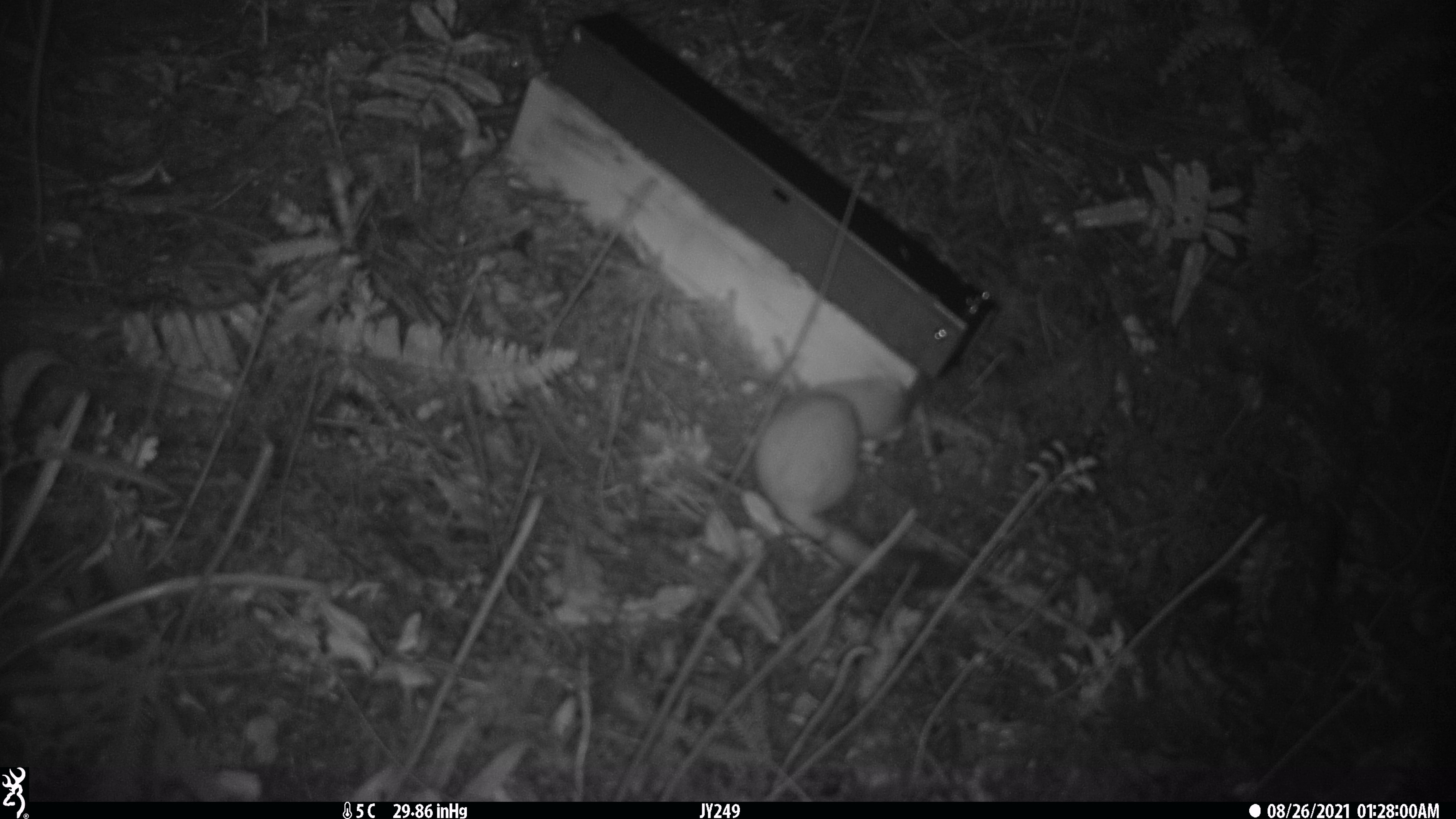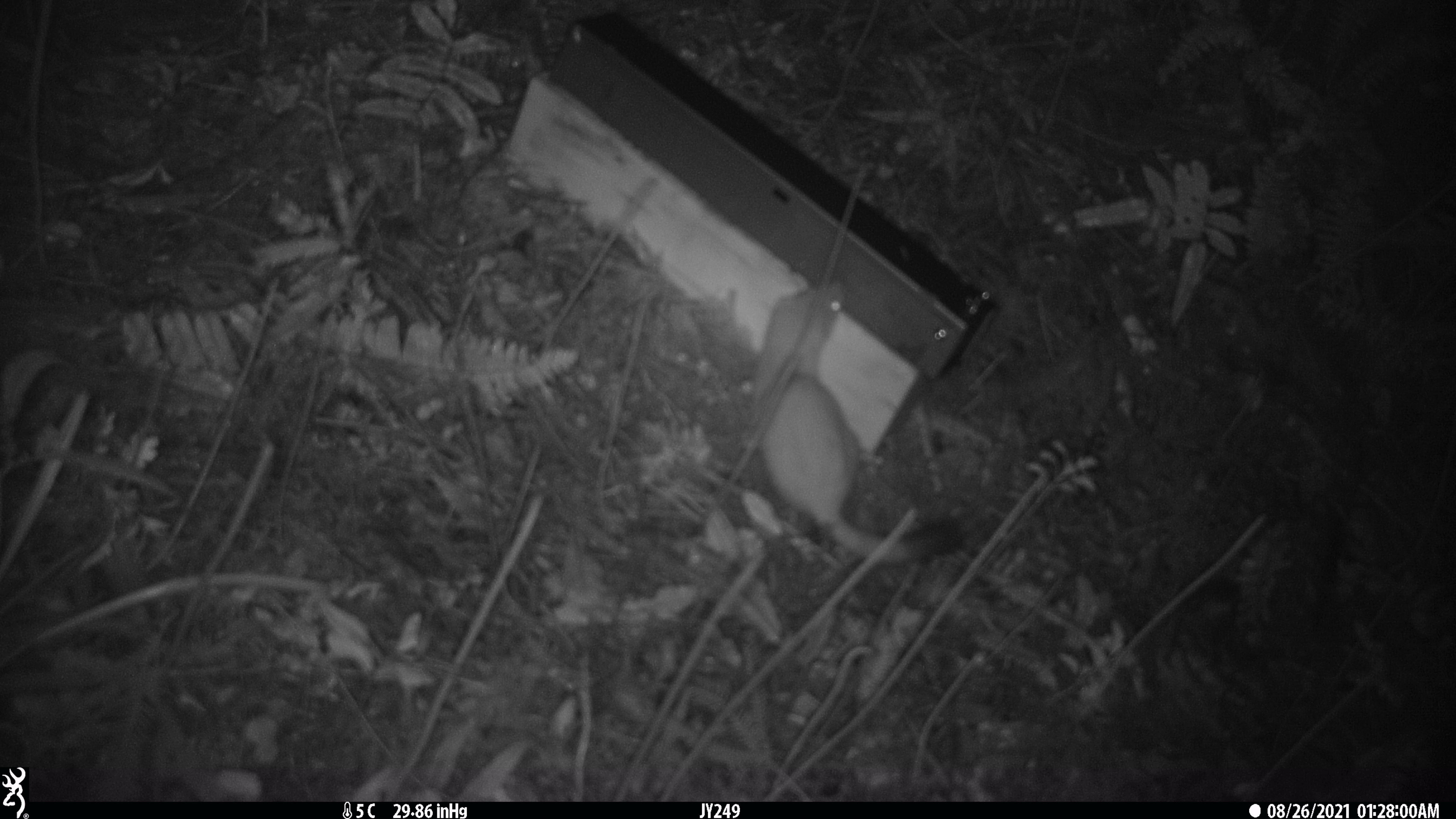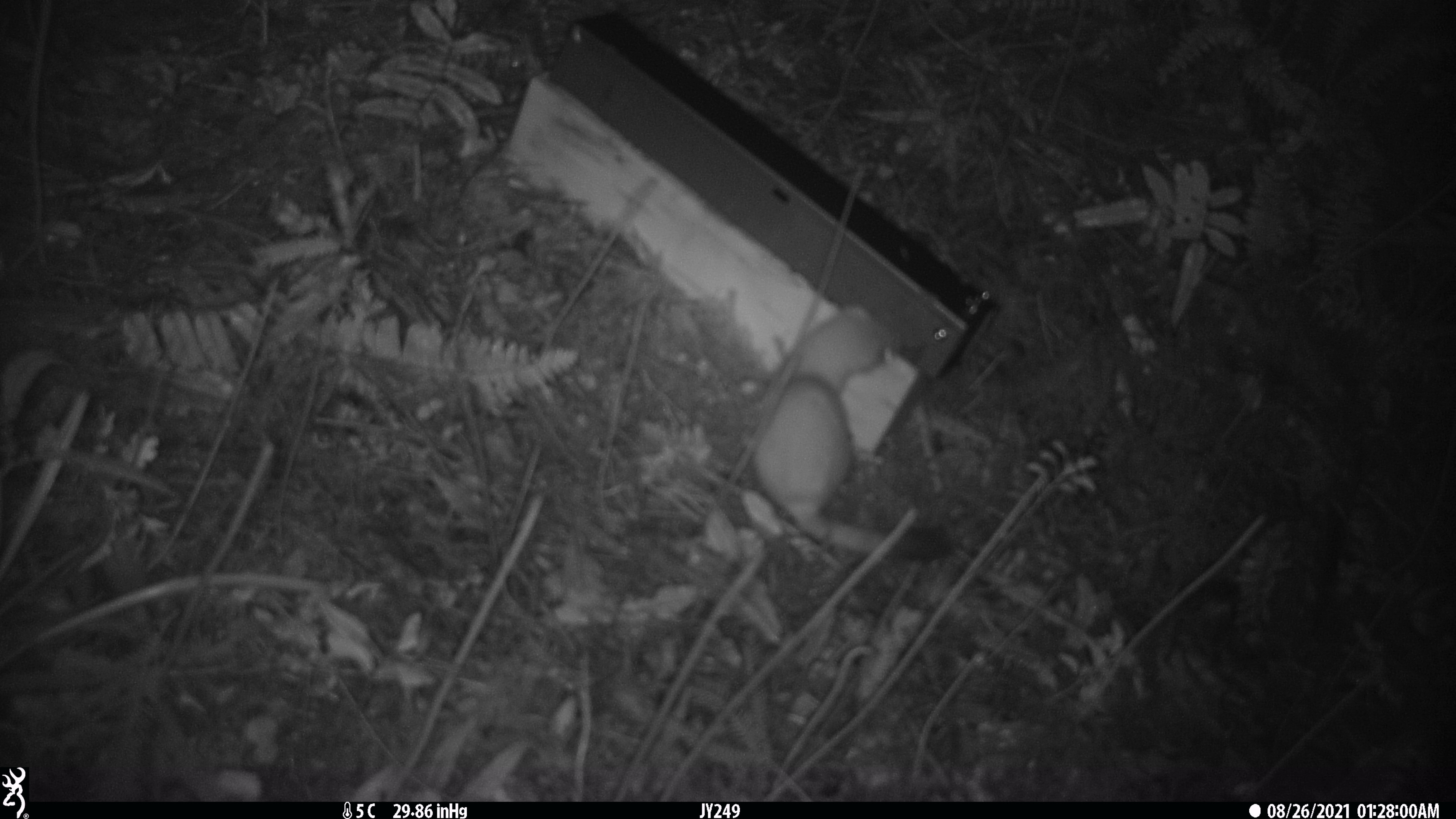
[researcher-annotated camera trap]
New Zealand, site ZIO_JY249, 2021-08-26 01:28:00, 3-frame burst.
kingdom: Animalia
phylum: Chordata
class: Mammalia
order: Carnivora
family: Mustelidae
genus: Mustela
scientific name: Mustela erminea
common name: stoat